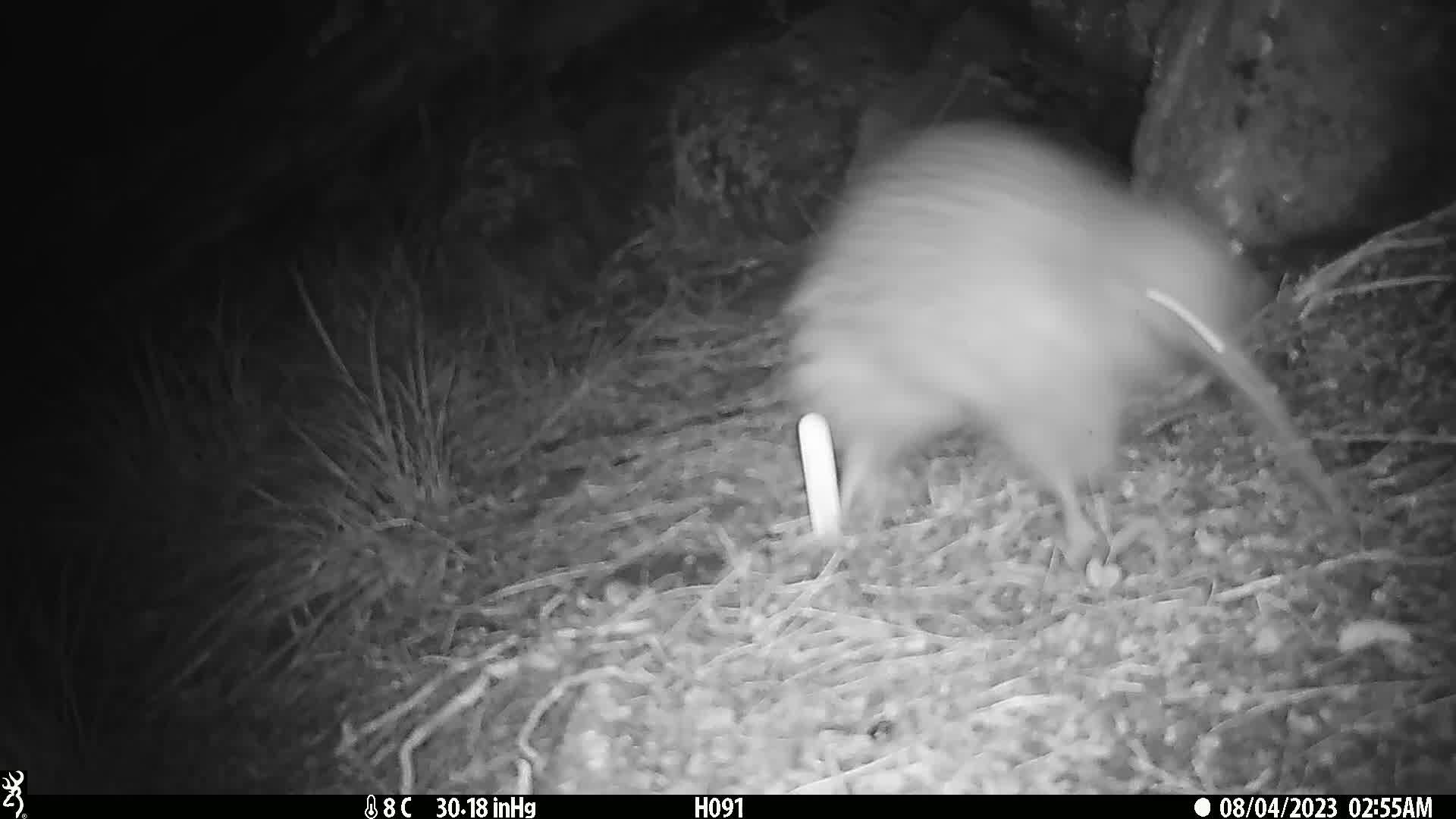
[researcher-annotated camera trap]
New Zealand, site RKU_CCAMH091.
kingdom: Animalia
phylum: Chordata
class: Aves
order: Apterygiformes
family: Apterygidae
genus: Apteryx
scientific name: Apteryx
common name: kiwi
Kiwi (Apteryx).